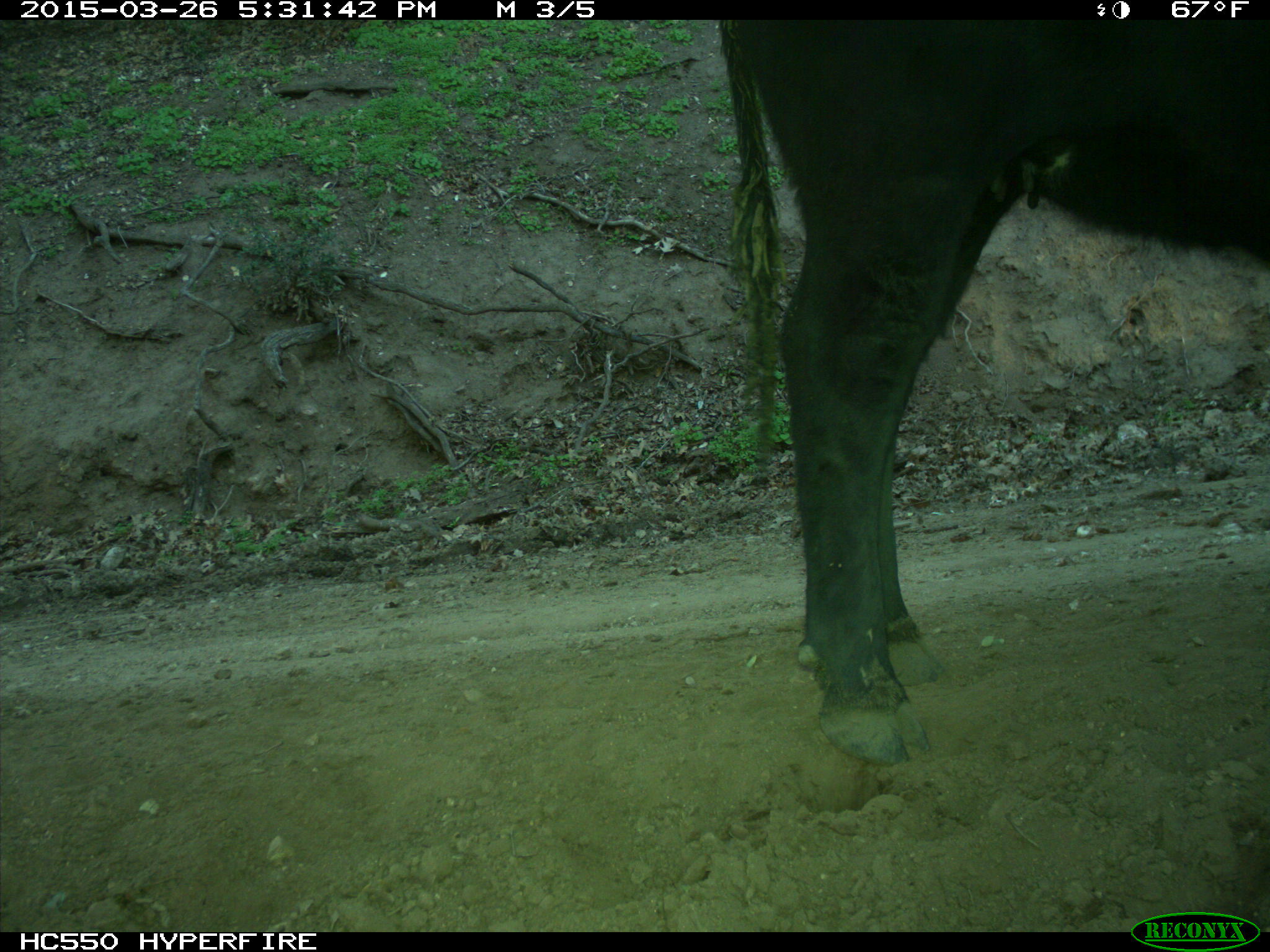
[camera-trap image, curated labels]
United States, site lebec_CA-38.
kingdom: Animalia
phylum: Chordata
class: Mammalia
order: Artiodactyla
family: Bovidae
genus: Bos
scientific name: Bos taurus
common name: domestic cow